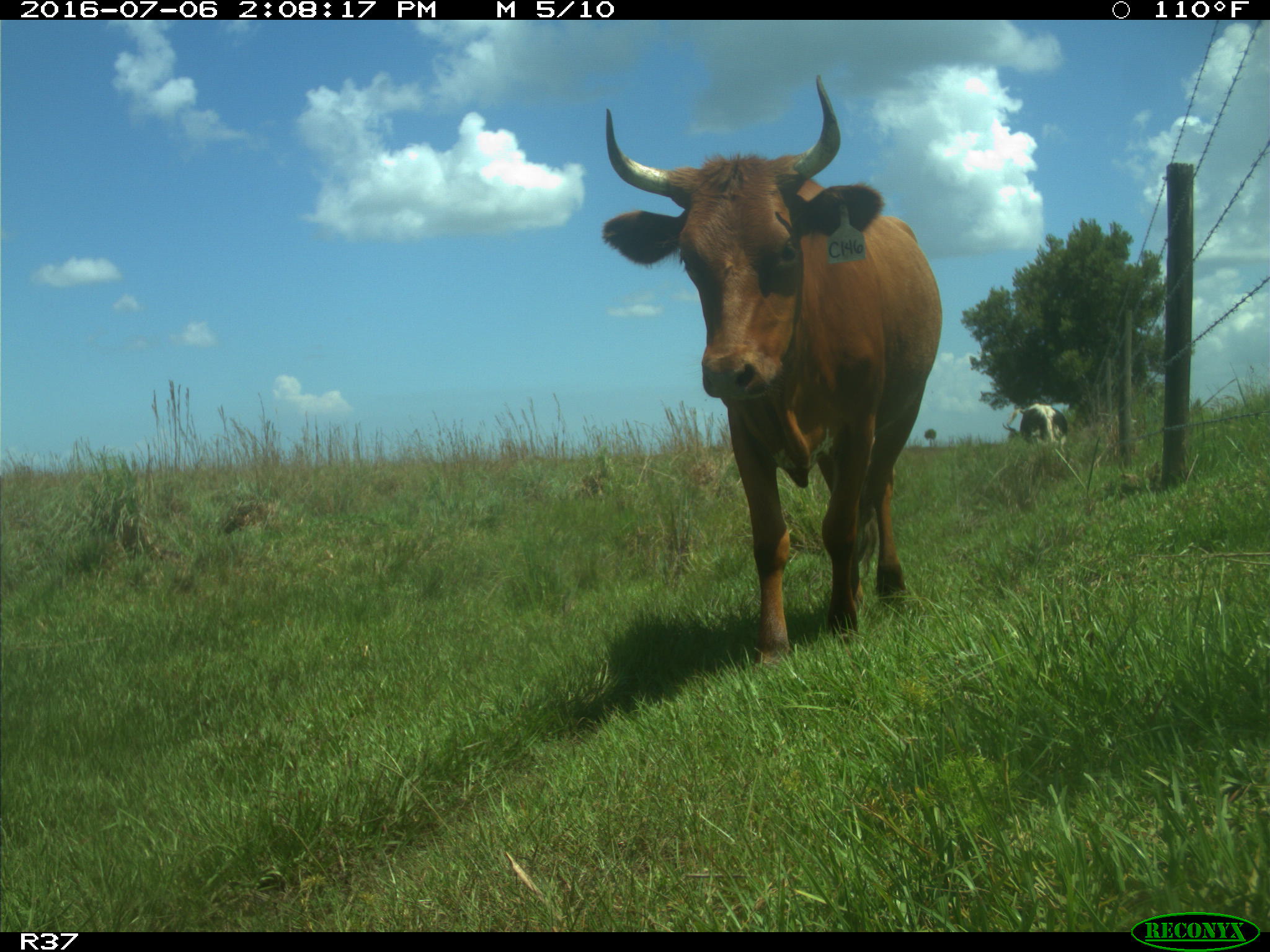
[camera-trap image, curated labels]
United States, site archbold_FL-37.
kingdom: Animalia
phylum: Chordata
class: Mammalia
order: Artiodactyla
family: Bovidae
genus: Bos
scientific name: Bos taurus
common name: domestic cow